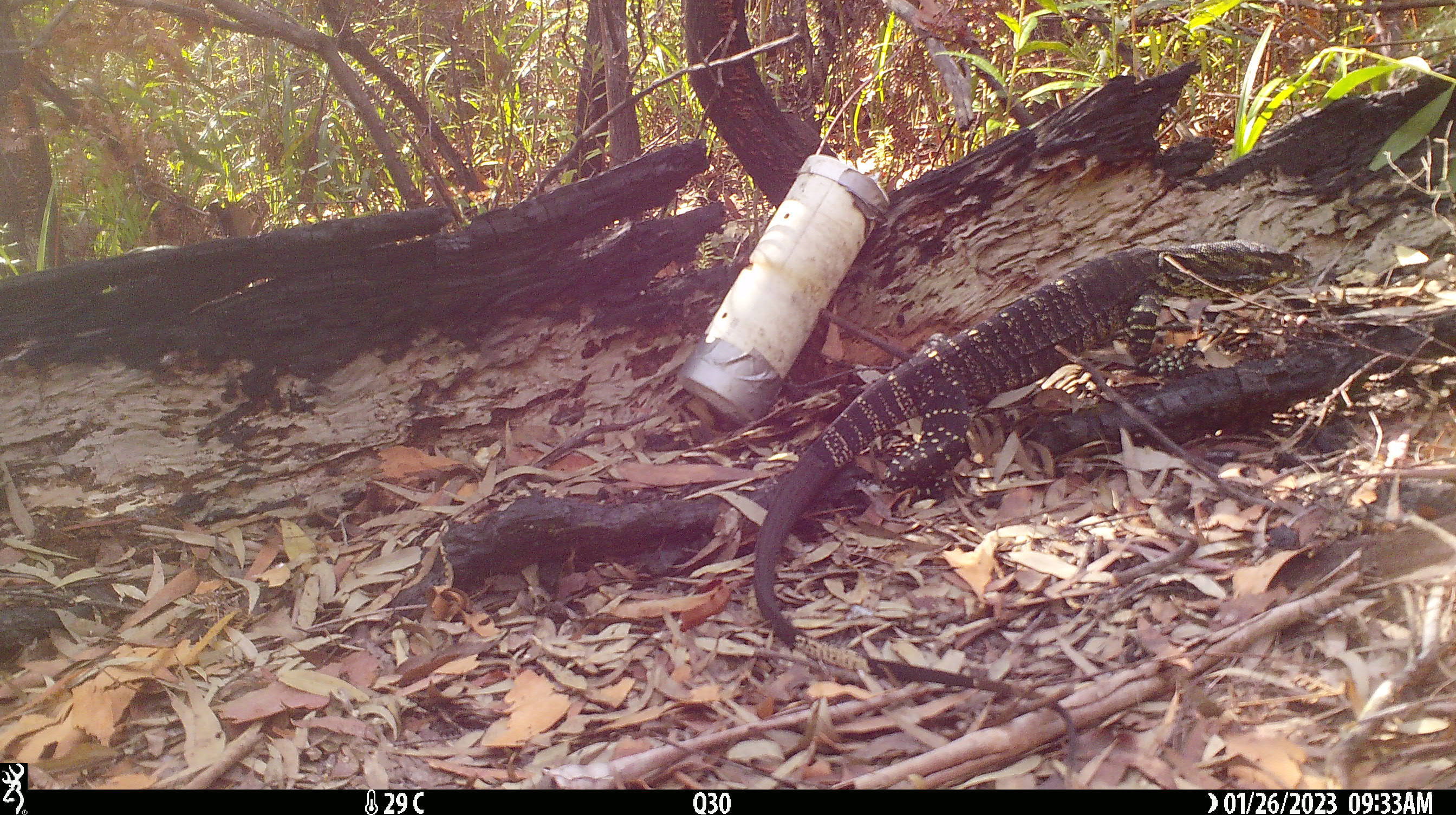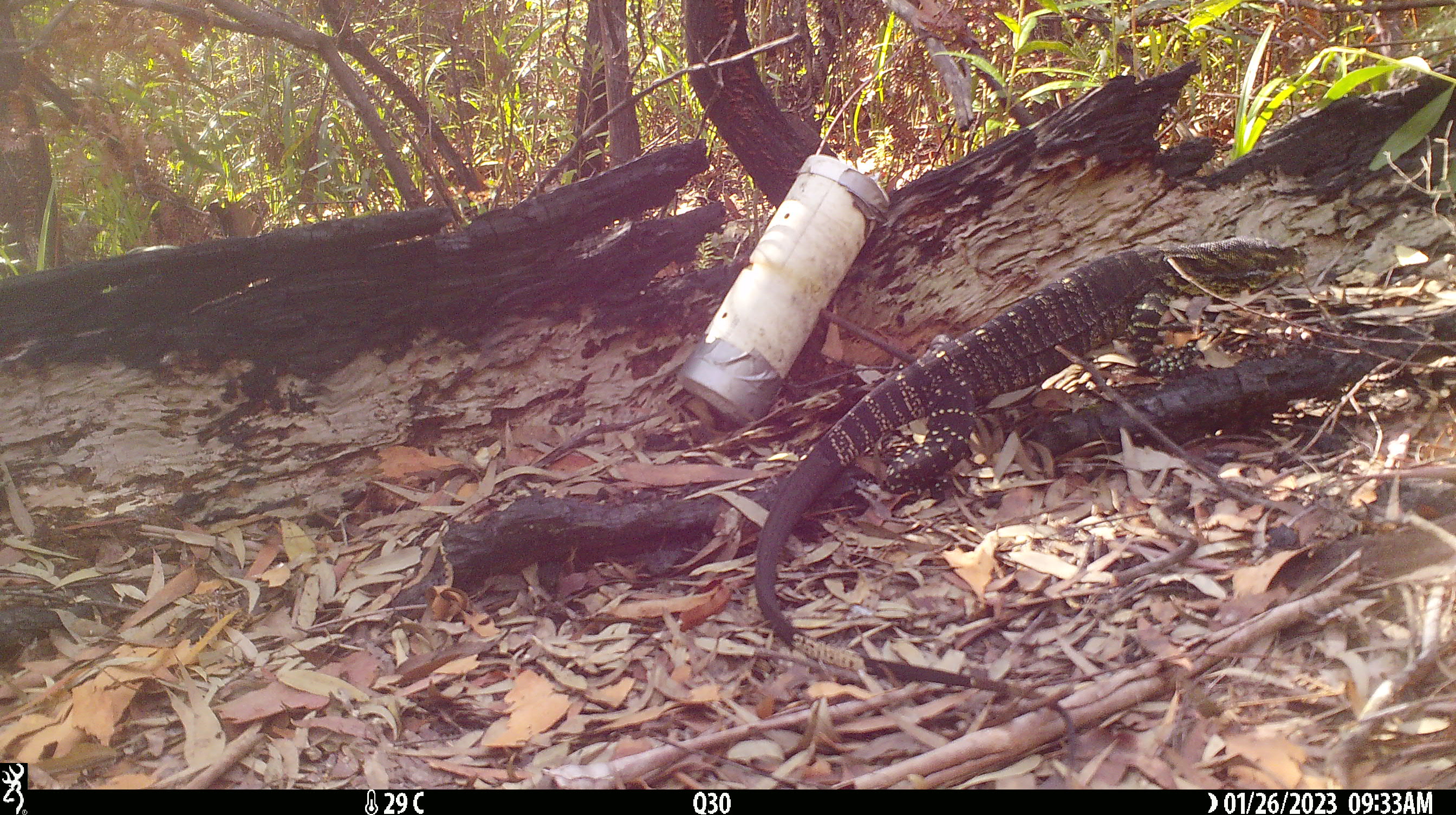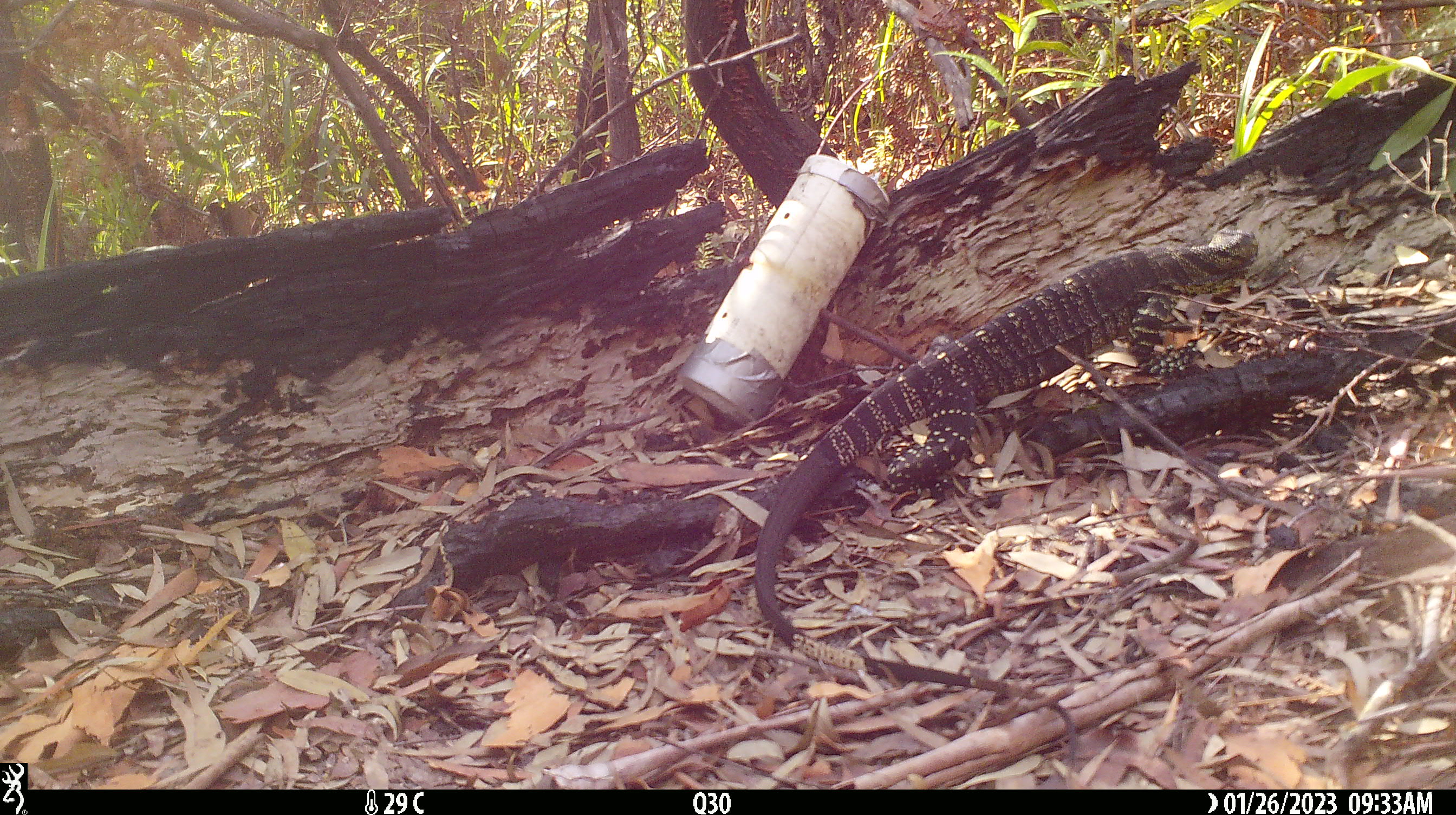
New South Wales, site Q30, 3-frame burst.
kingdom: Animalia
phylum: Chordata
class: Reptilia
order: Squamata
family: Varanidae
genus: Varanus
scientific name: Varanus varius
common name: lace monitor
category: goanna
Goanna (lace monitor) (Varanus varius).